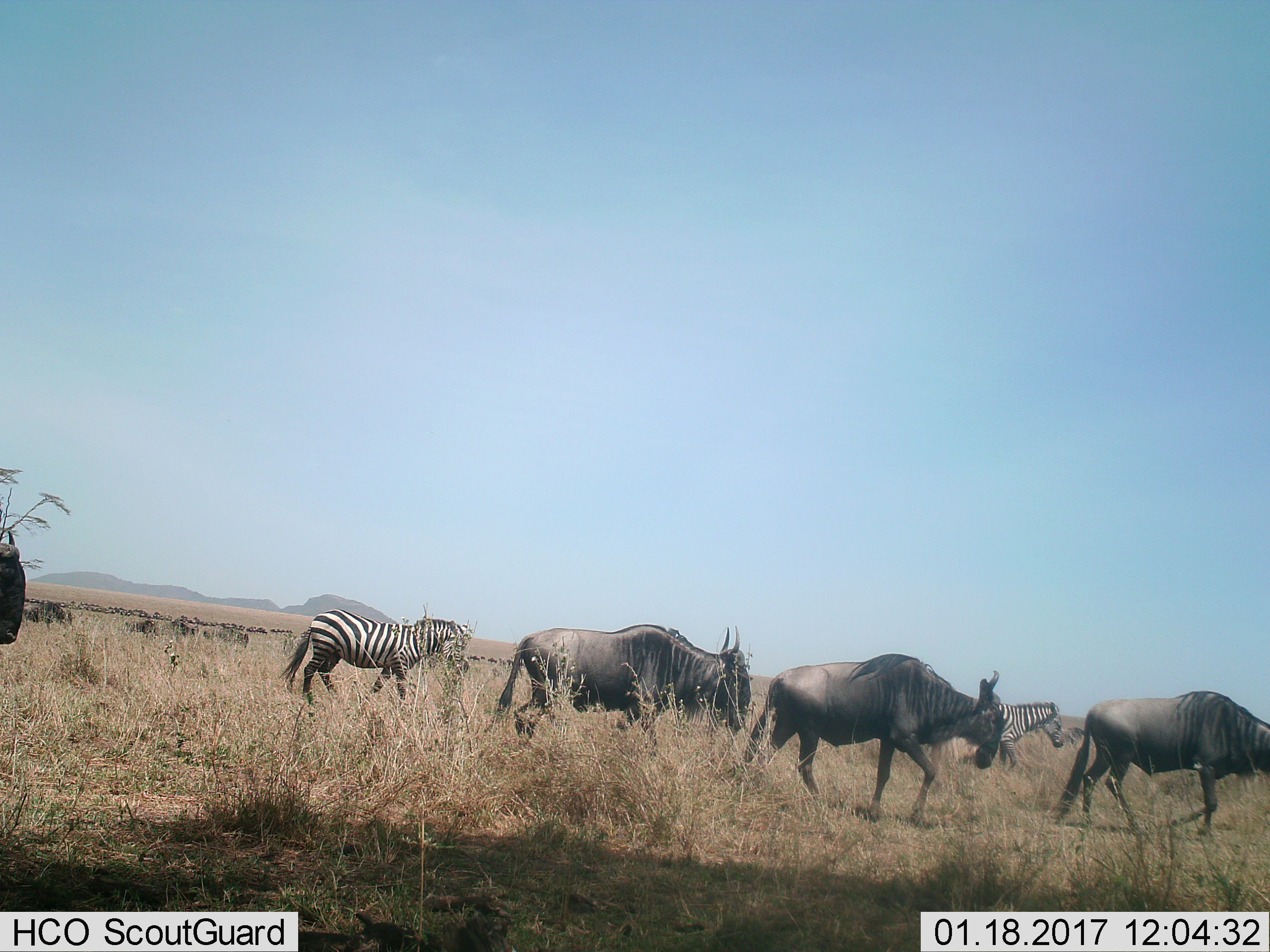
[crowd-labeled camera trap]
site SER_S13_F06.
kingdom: Animalia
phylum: Chordata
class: Mammalia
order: Artiodactyla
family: Bovidae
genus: Connochaetes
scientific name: Connochaetes taurinus taurinus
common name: blue wildebeest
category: wildebeestblue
Wildebeestblue (blue wildebeest) (Connochaetes taurinus taurinus), count 4. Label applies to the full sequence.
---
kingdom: Animalia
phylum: Chordata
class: Mammalia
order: Perissodactyla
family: Equidae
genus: Equus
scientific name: Equus quagga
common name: plains zebra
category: zebraplains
Zebraplains (plains zebra) (Equus quagga), count 2. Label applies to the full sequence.